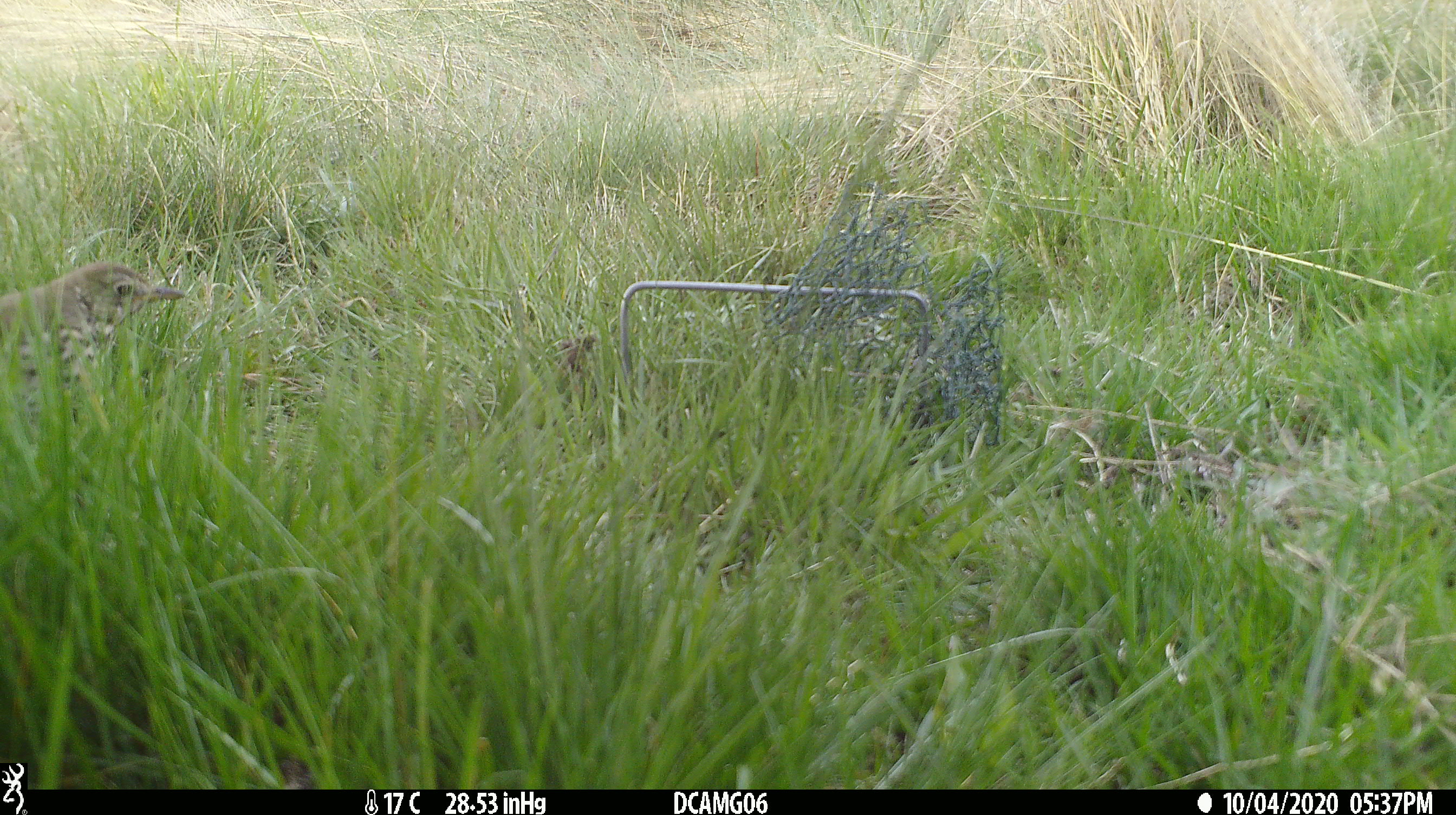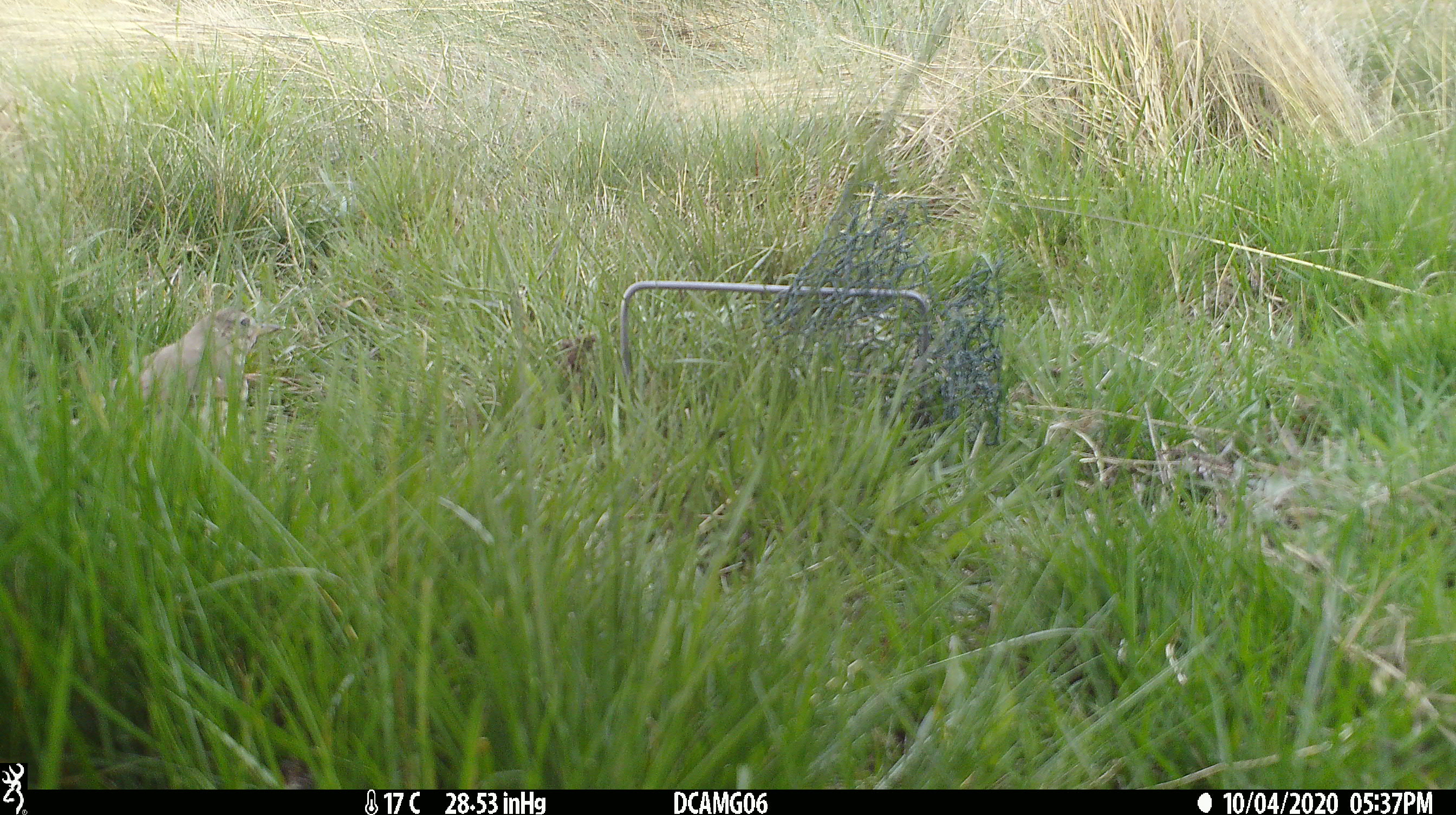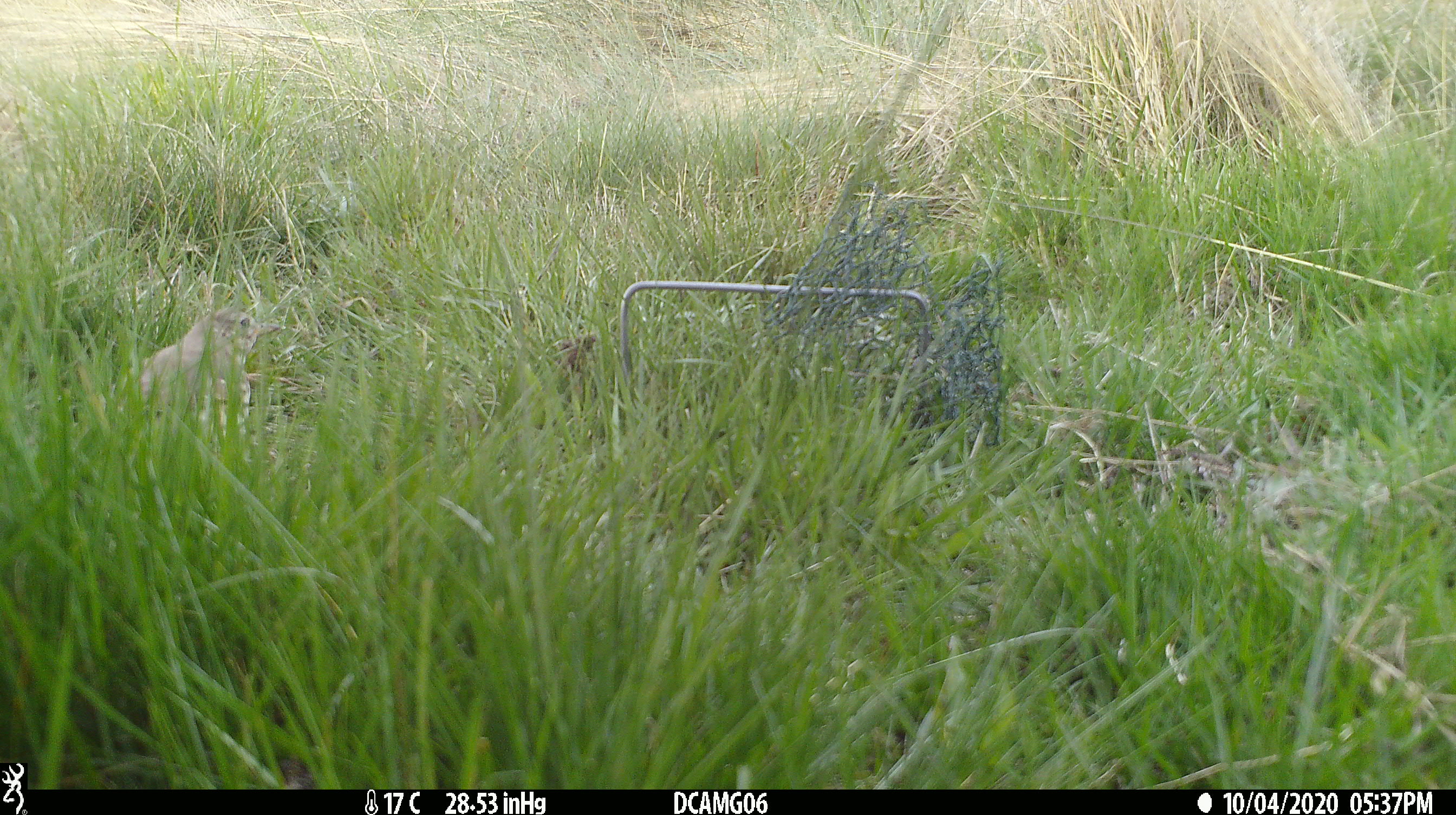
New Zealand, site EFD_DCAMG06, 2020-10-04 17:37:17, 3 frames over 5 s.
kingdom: Animalia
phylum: Chordata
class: Aves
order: Passeriformes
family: Turdidae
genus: Turdus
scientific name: Turdus philomelos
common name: song thrush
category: thrush